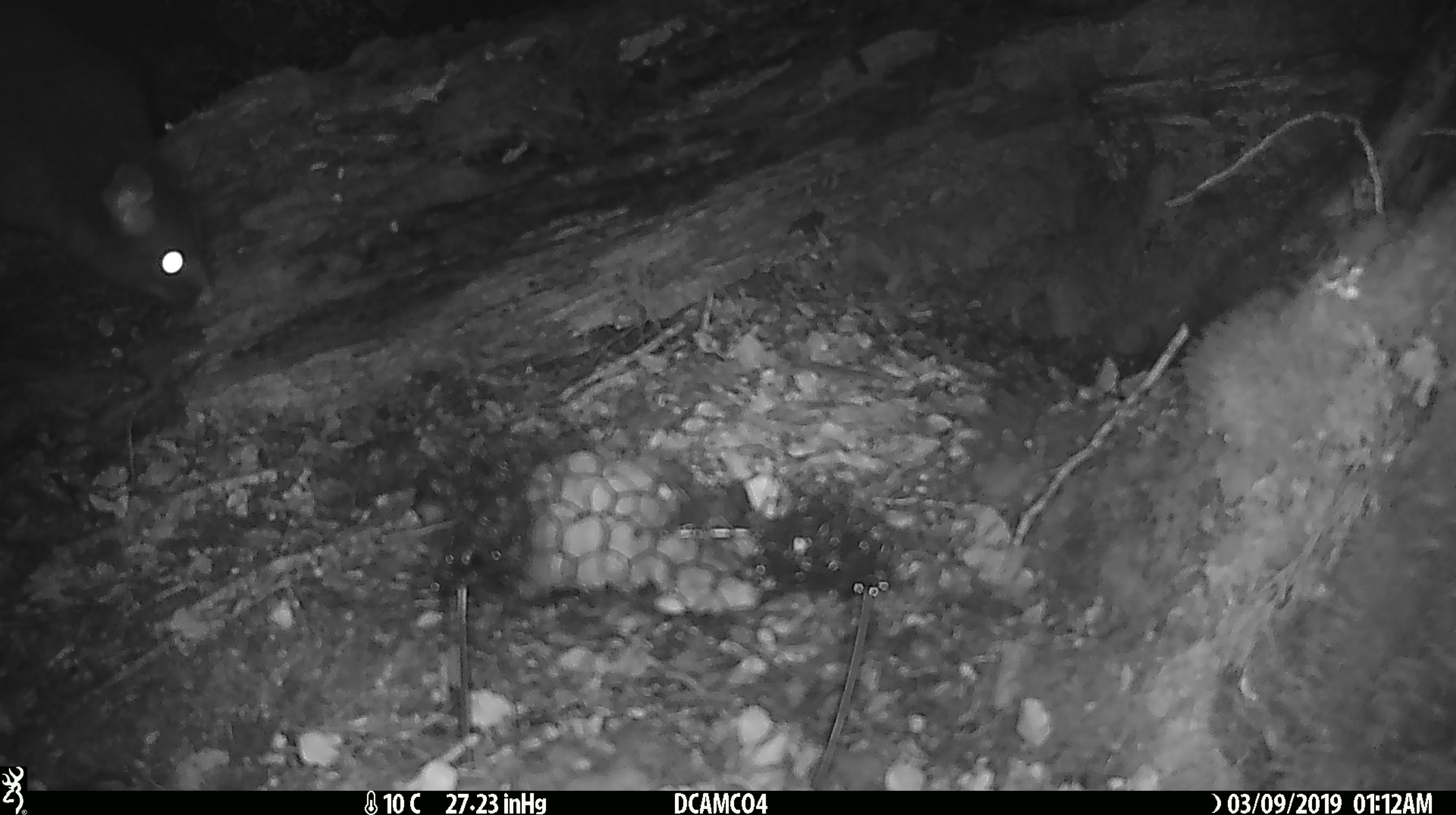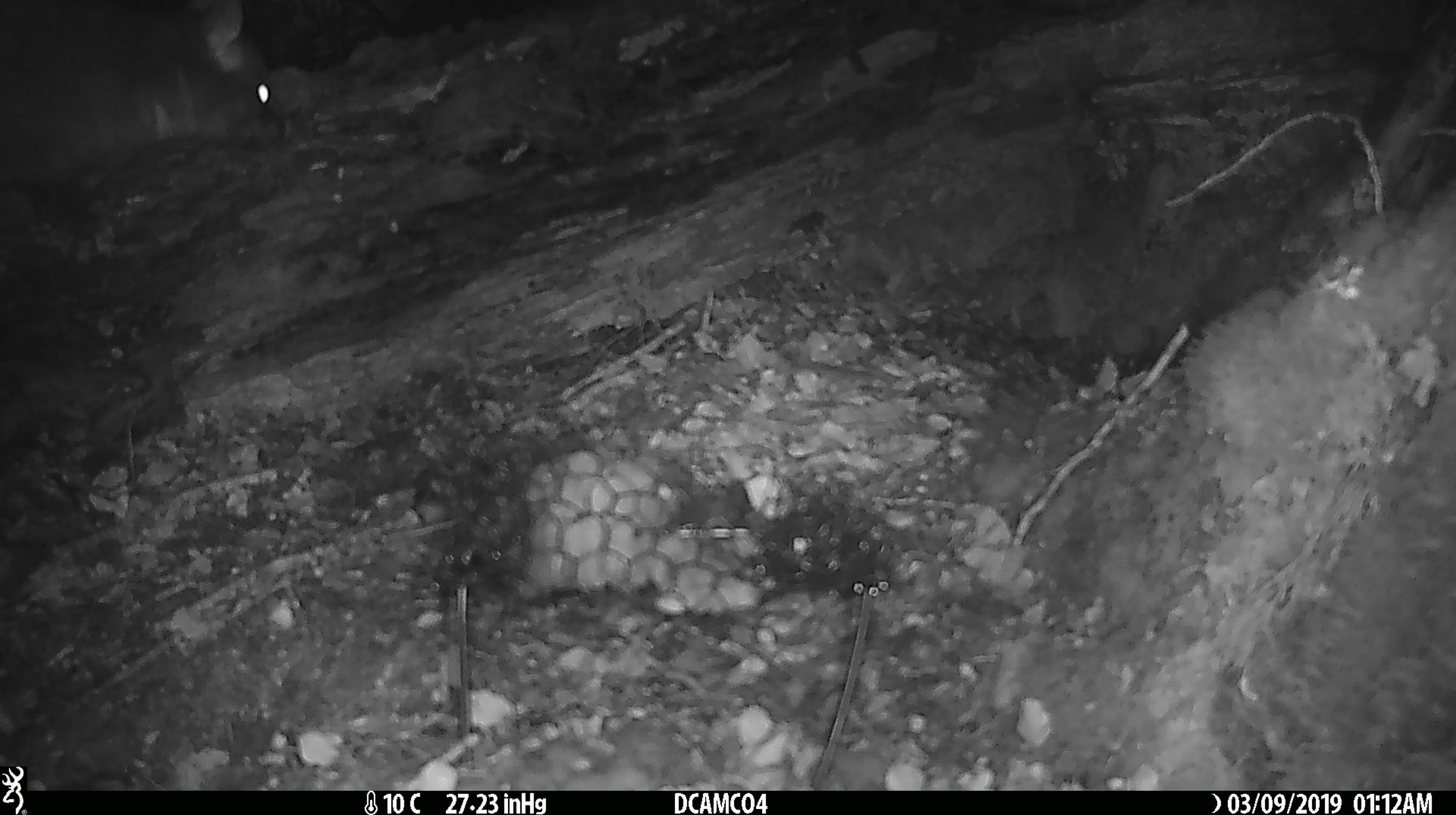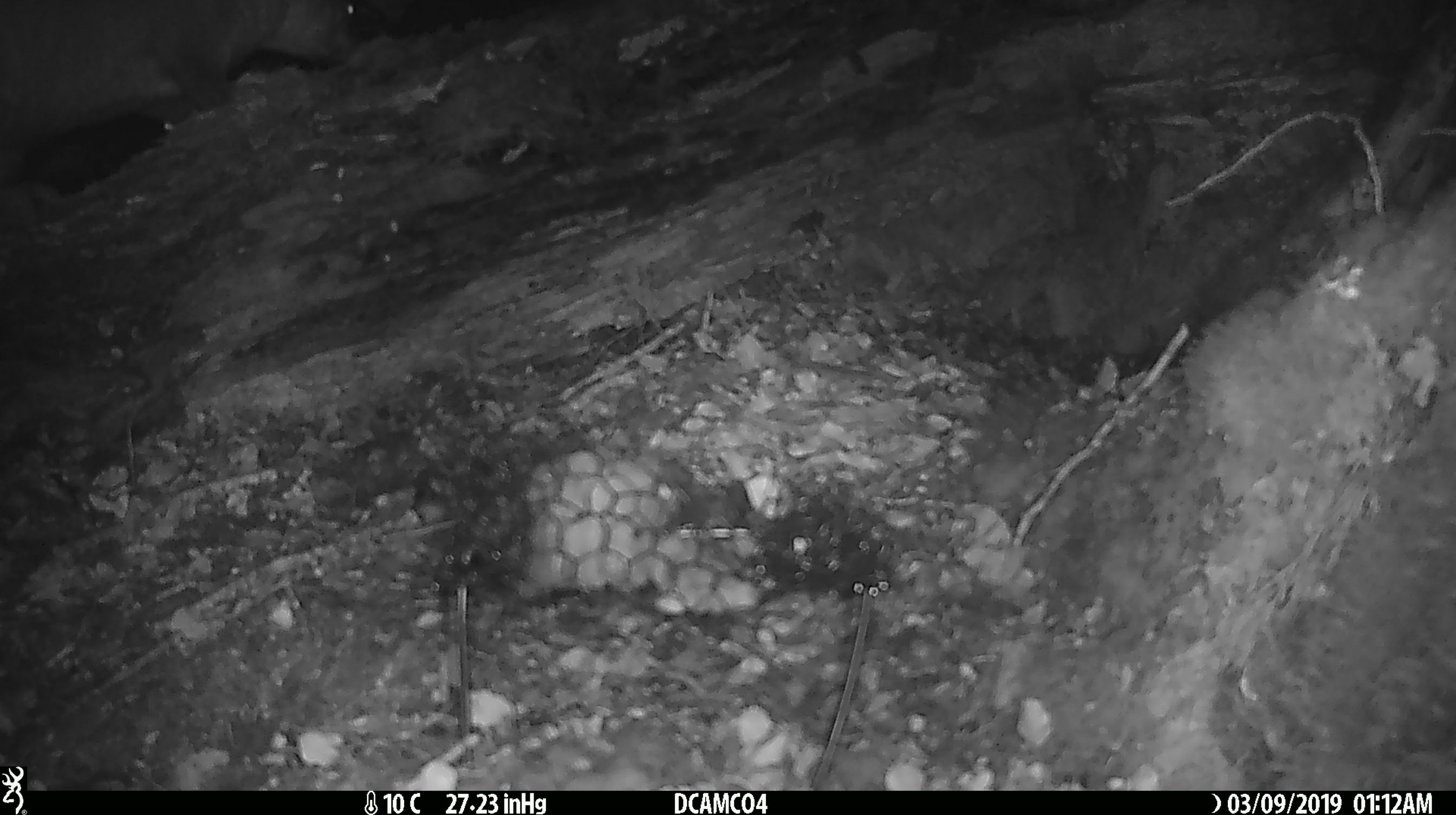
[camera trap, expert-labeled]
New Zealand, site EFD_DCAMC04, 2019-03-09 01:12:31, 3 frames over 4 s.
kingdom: Animalia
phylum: Chordata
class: Mammalia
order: Diprotodontia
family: Phalangeridae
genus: Trichosurus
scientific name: Trichosurus vulpecula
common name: common brushtail possum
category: possum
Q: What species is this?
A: Possum (common brushtail possum) (Trichosurus vulpecula).